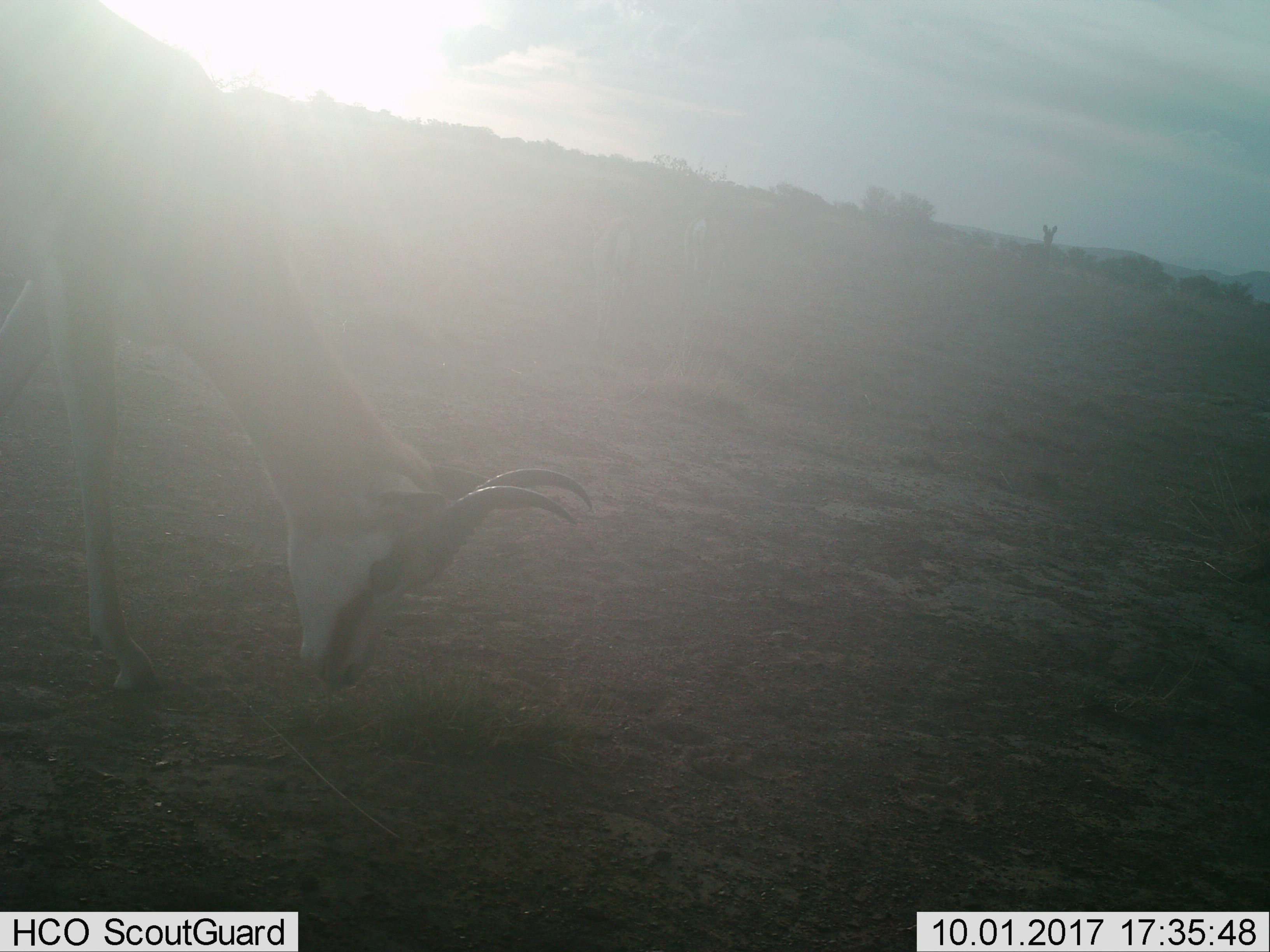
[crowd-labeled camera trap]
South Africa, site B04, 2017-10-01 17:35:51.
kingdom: Animalia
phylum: Chordata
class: Mammalia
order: Artiodactyla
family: Bovidae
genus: Antidorcas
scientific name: Antidorcas marsupialis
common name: springbok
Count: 1.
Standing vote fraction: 67%.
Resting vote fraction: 0%.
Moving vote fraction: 33%.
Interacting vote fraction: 0%.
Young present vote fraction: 0%.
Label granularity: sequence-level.